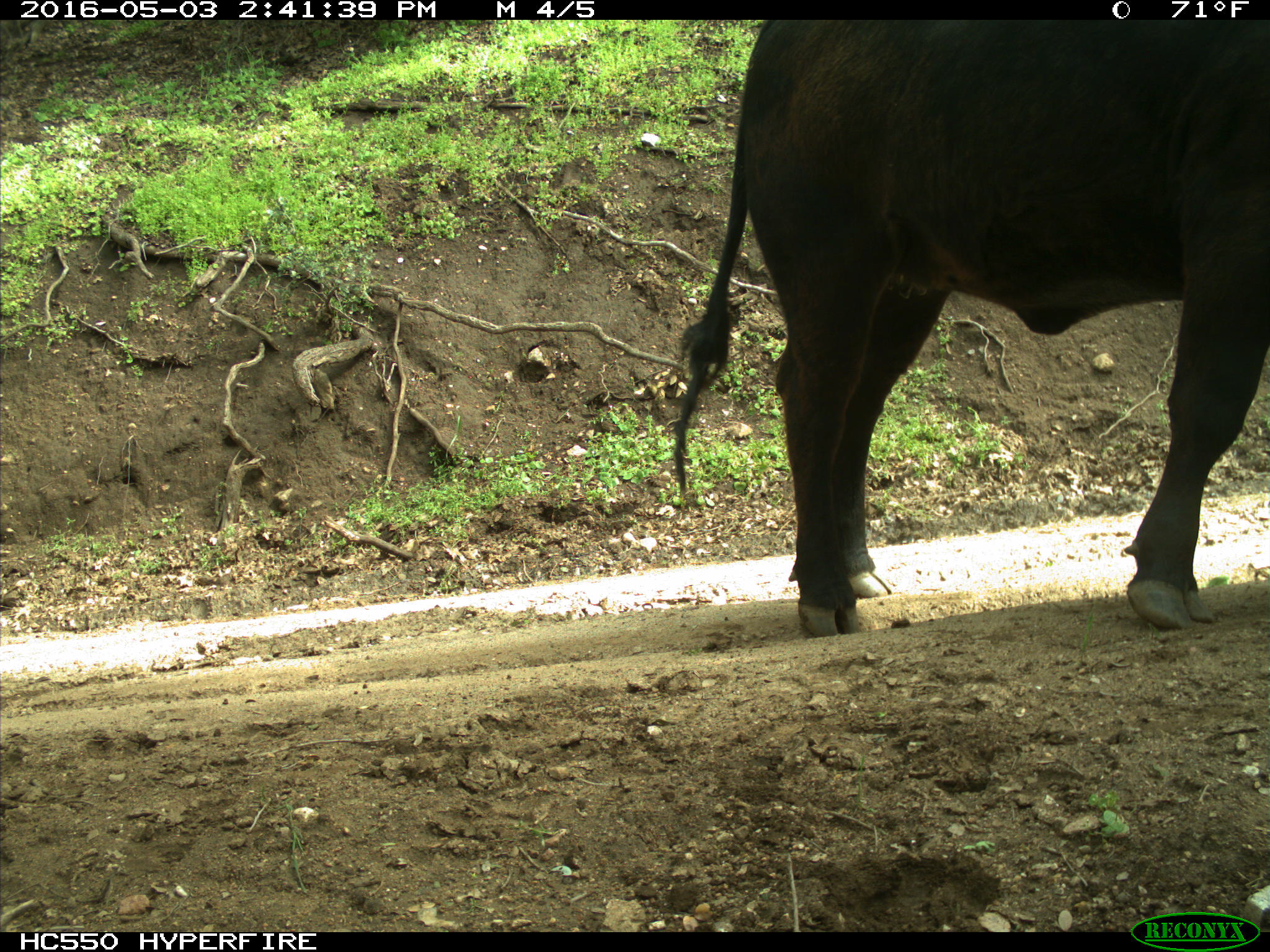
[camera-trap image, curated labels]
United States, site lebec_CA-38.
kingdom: Animalia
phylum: Chordata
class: Mammalia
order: Artiodactyla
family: Bovidae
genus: Bos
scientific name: Bos taurus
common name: domestic cow